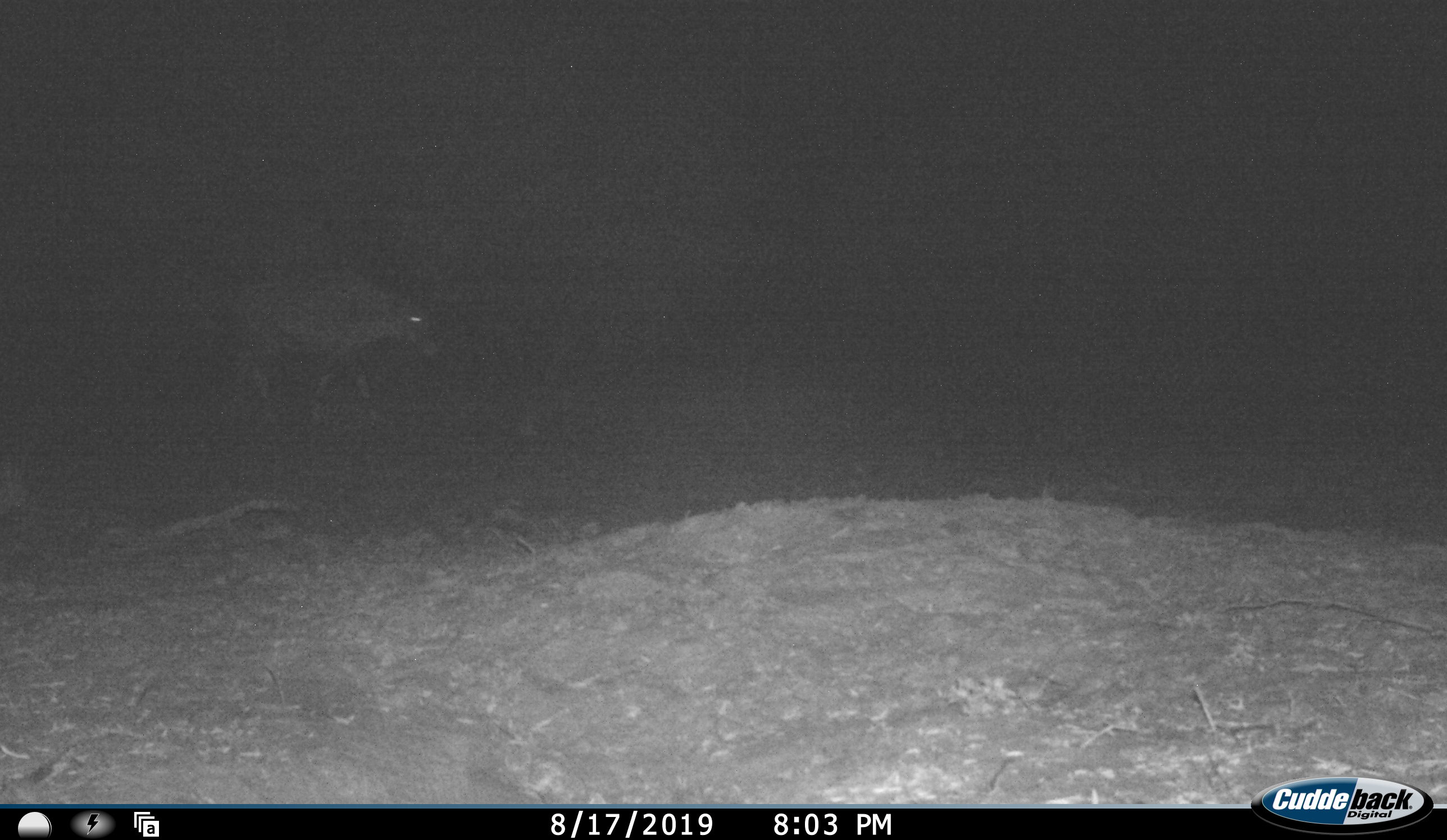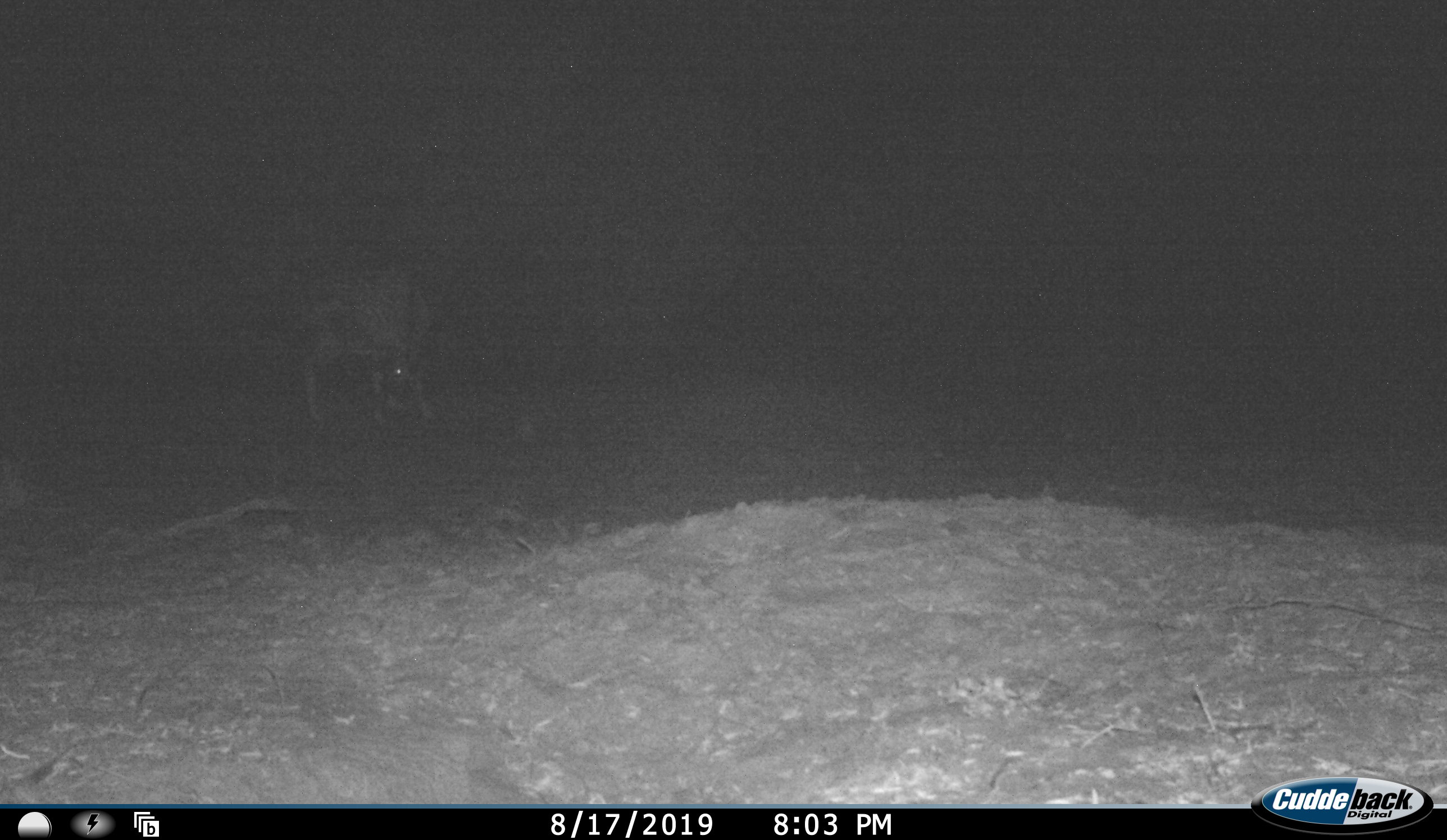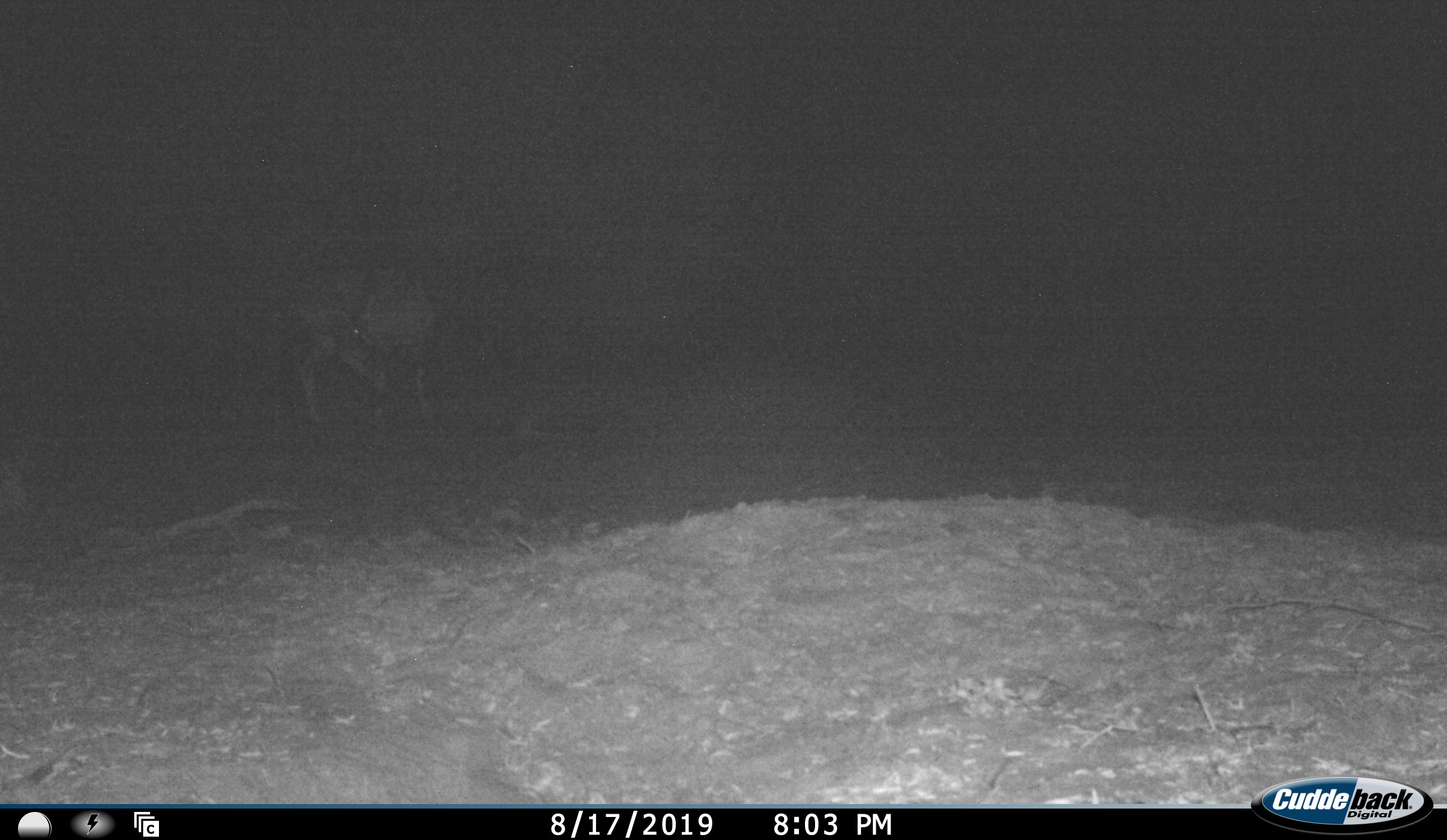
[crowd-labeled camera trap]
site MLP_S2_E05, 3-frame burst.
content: unidentified animal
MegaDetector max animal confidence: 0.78